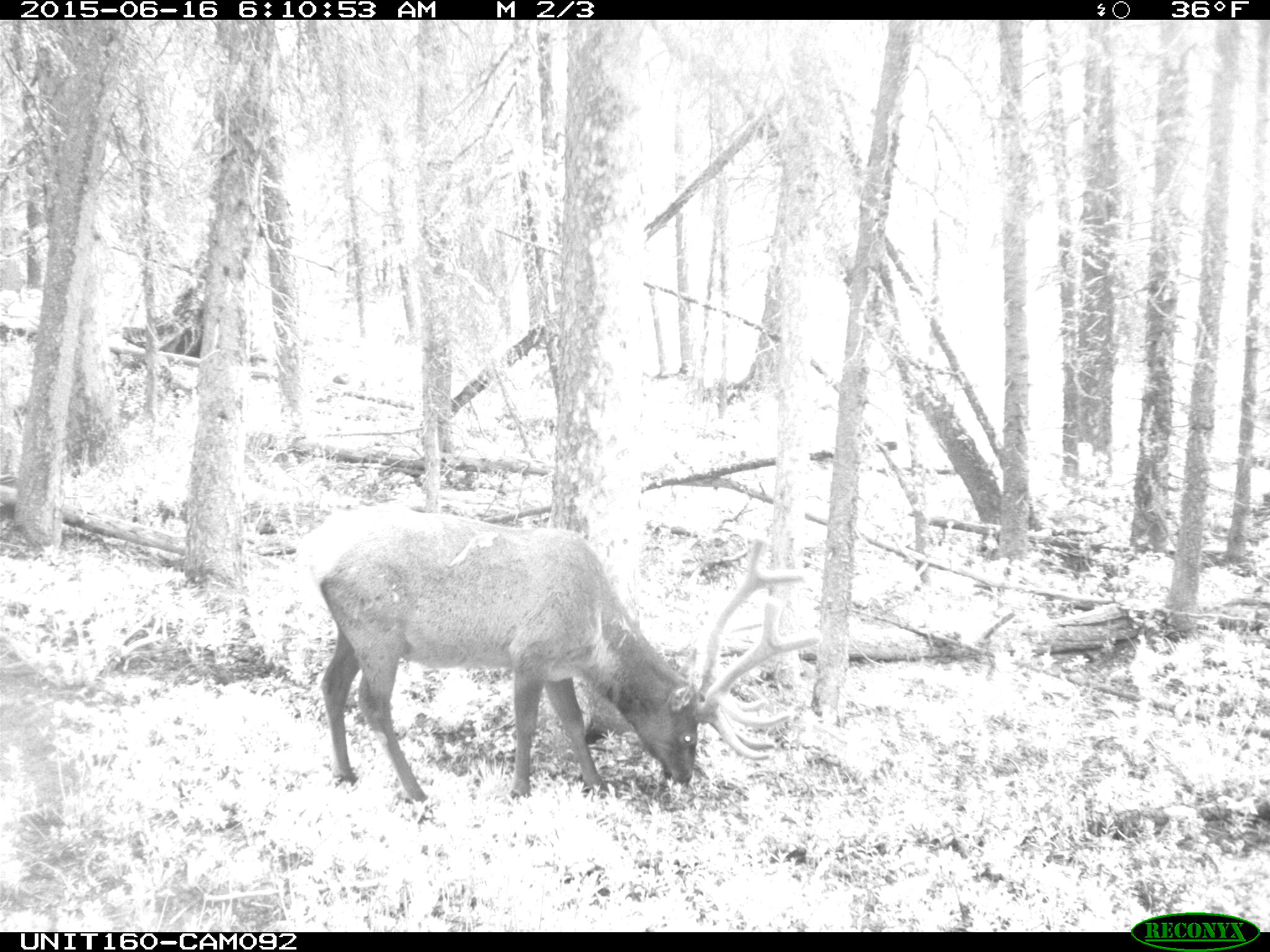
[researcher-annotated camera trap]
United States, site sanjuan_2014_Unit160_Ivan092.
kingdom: Animalia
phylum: Chordata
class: Mammalia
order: Artiodactyla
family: Cervidae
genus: Cervus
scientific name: Cervus elaphus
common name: red deer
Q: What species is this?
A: Cervus elaphus (red deer).